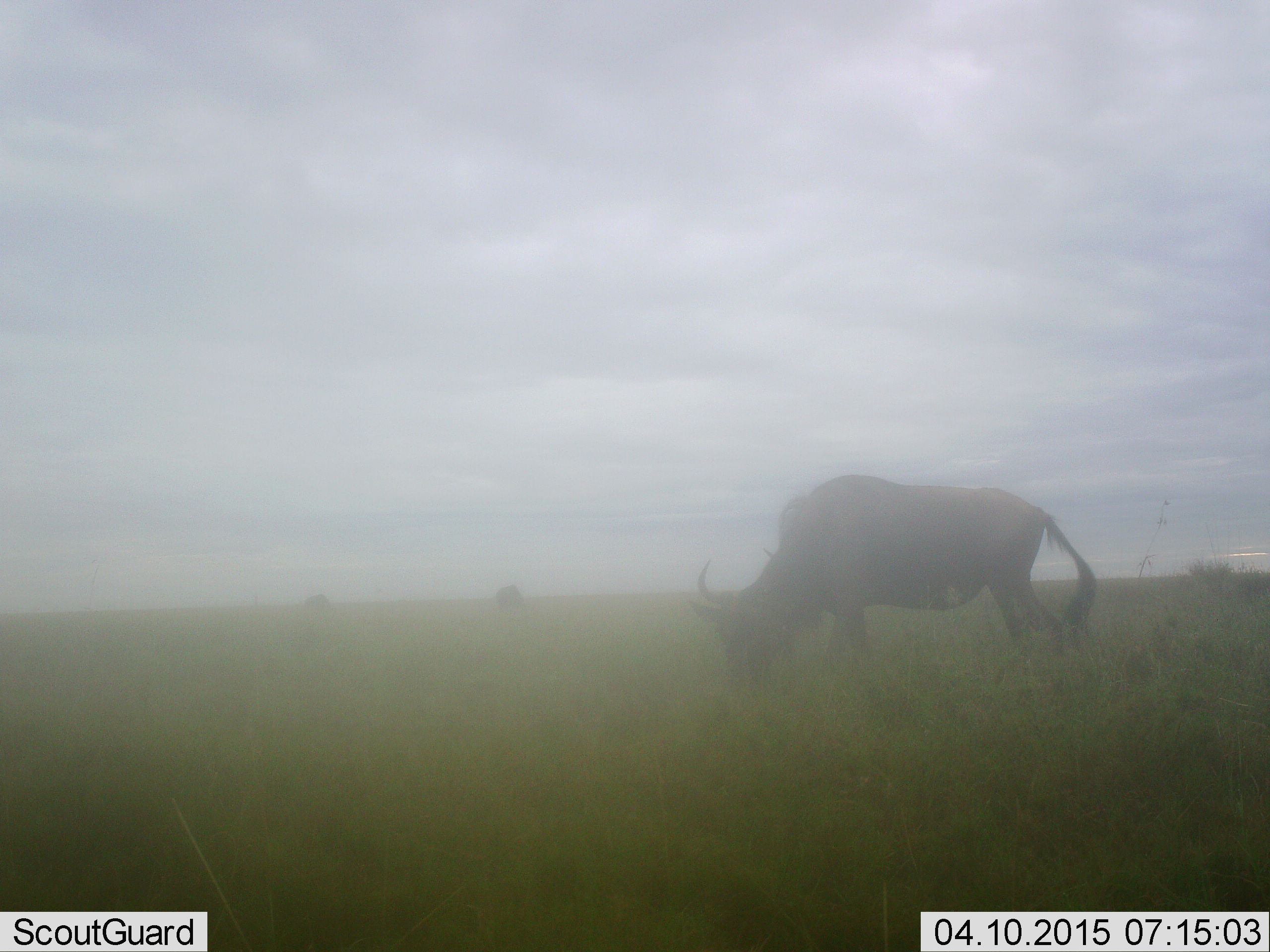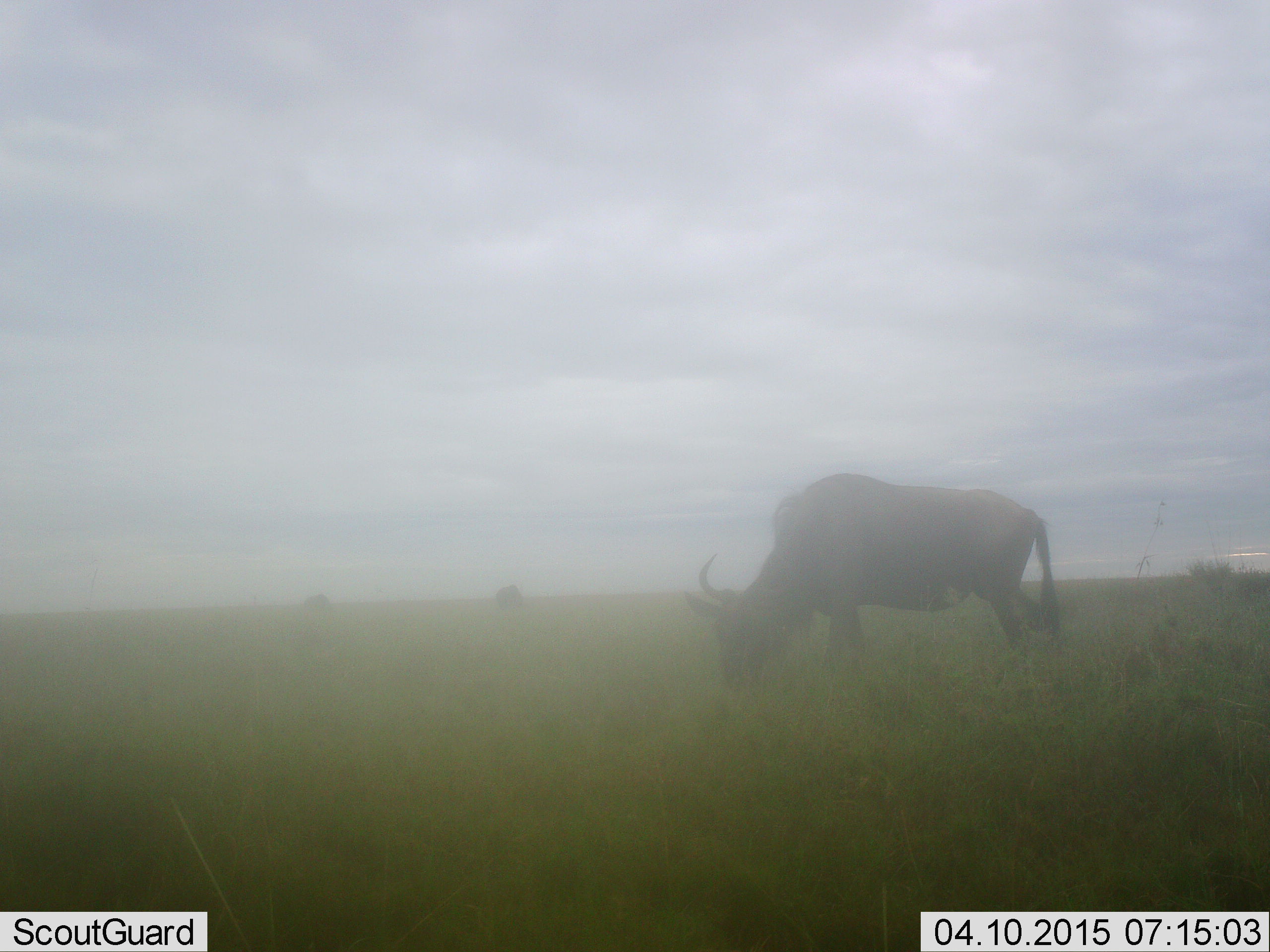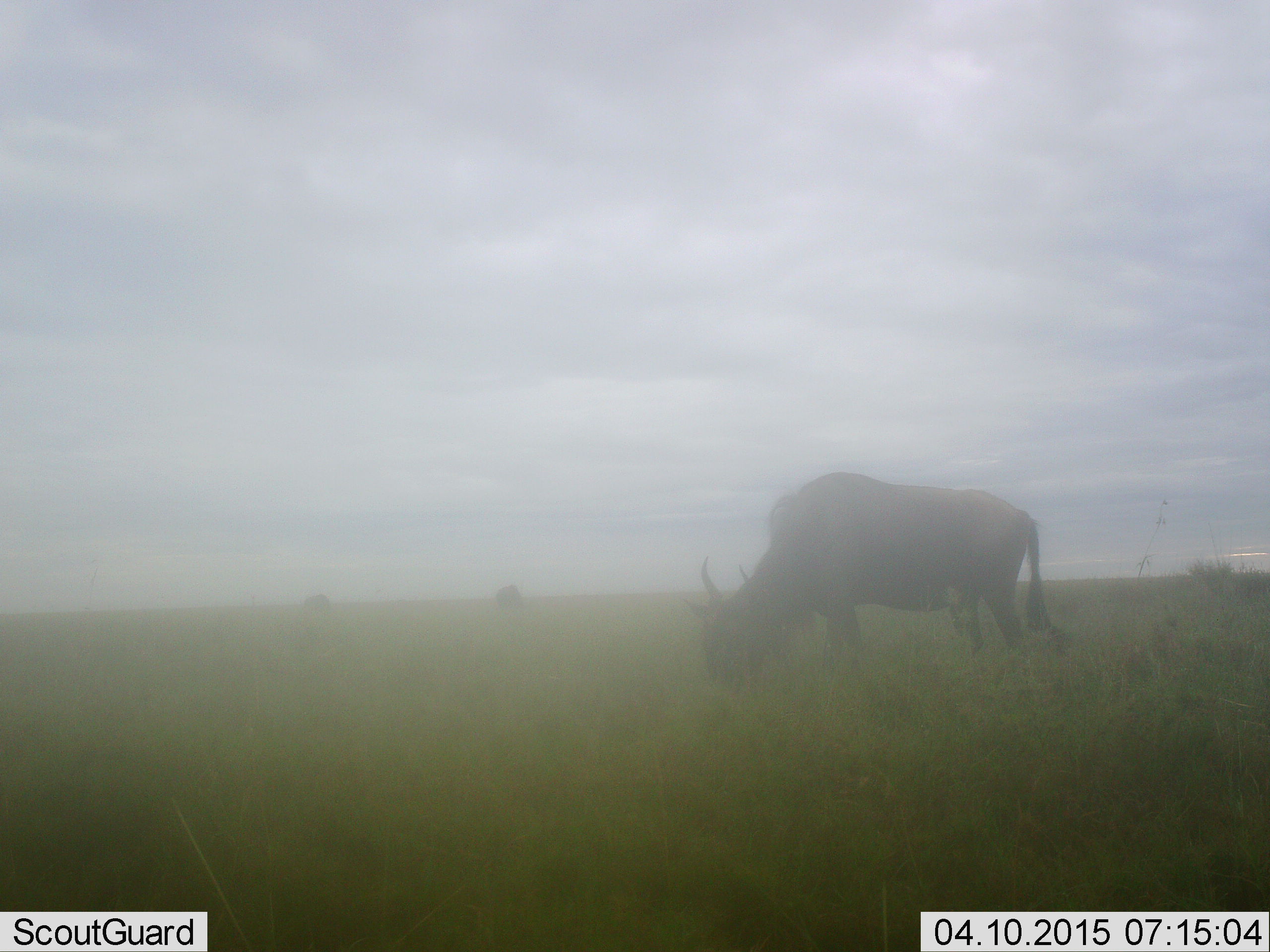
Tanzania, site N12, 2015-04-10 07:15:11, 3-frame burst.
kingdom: Animalia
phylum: Chordata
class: Mammalia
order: Artiodactyla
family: Bovidae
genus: Connochaetes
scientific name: Connochaetes taurinus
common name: blue wildebeest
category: wildebeest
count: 1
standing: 30%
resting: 0%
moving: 0%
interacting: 0%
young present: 0%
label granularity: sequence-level